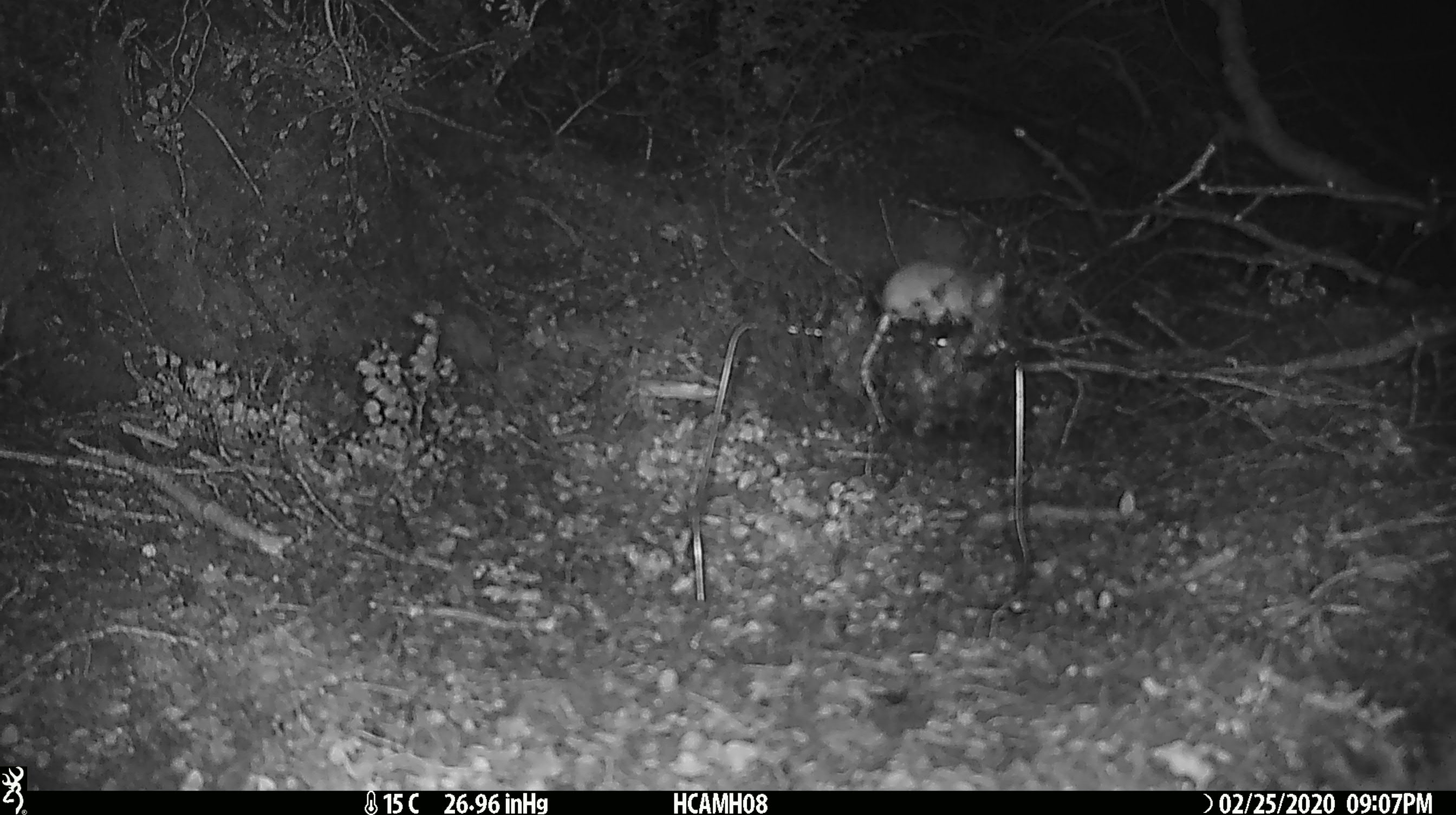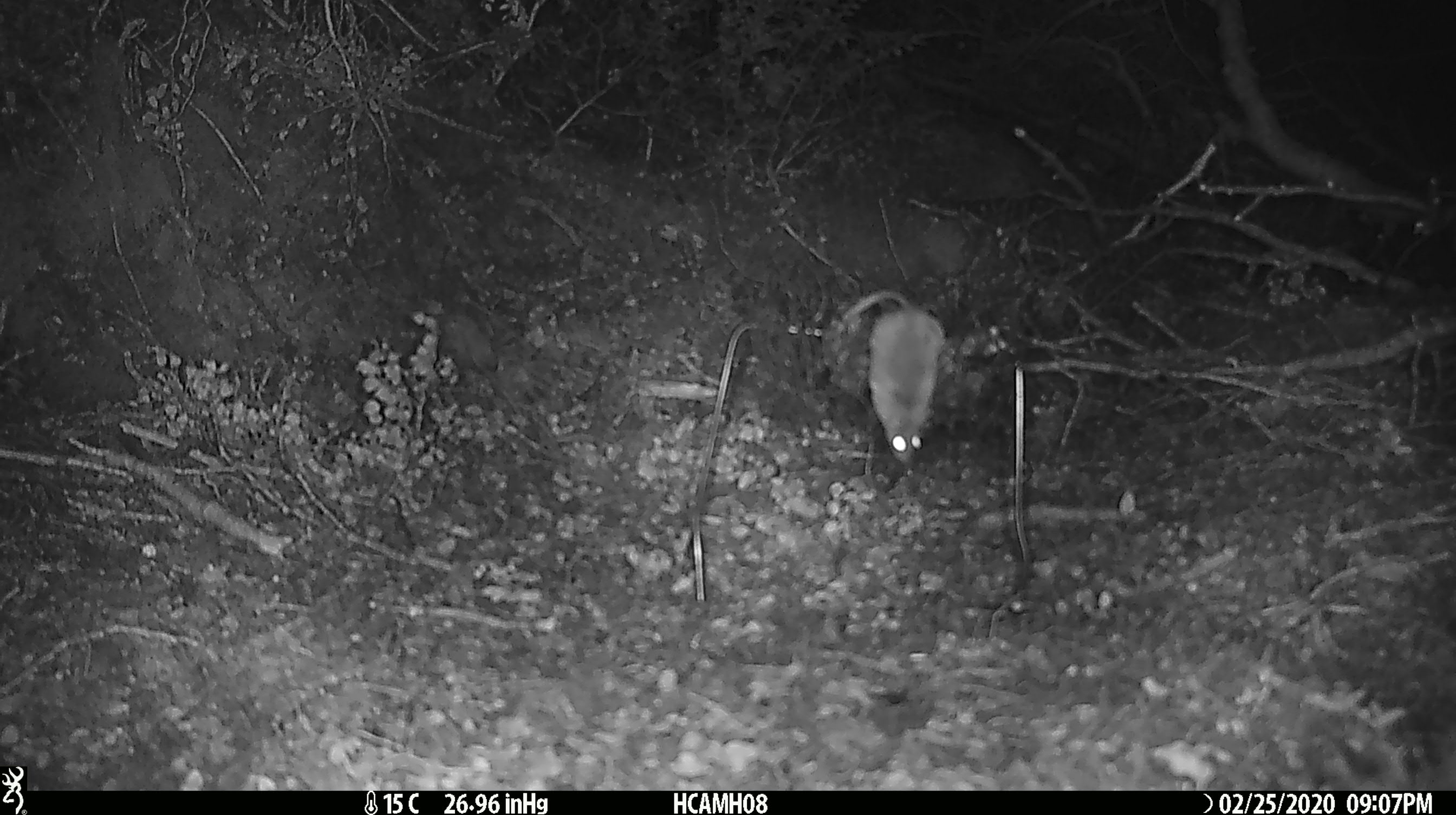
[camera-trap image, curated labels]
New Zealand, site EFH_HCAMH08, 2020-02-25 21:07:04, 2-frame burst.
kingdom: Animalia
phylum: Chordata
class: Mammalia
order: Rodentia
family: Muridae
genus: Mus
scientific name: Mus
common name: mouse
Mouse (Mus).